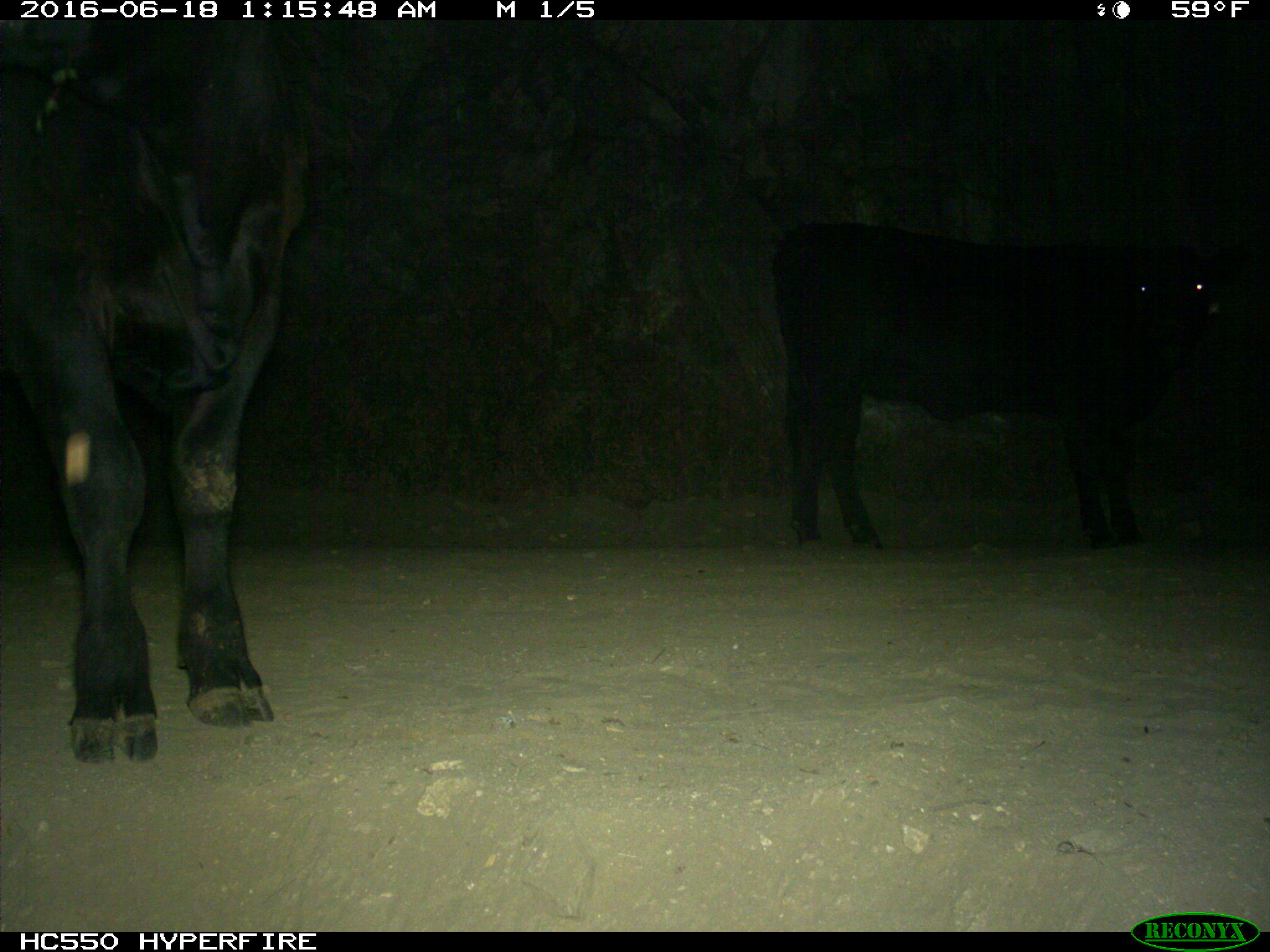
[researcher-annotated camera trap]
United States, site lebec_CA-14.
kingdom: Animalia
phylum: Chordata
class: Mammalia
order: Artiodactyla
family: Bovidae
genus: Bos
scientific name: Bos taurus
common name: domestic cow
Bos taurus (domestic cow).